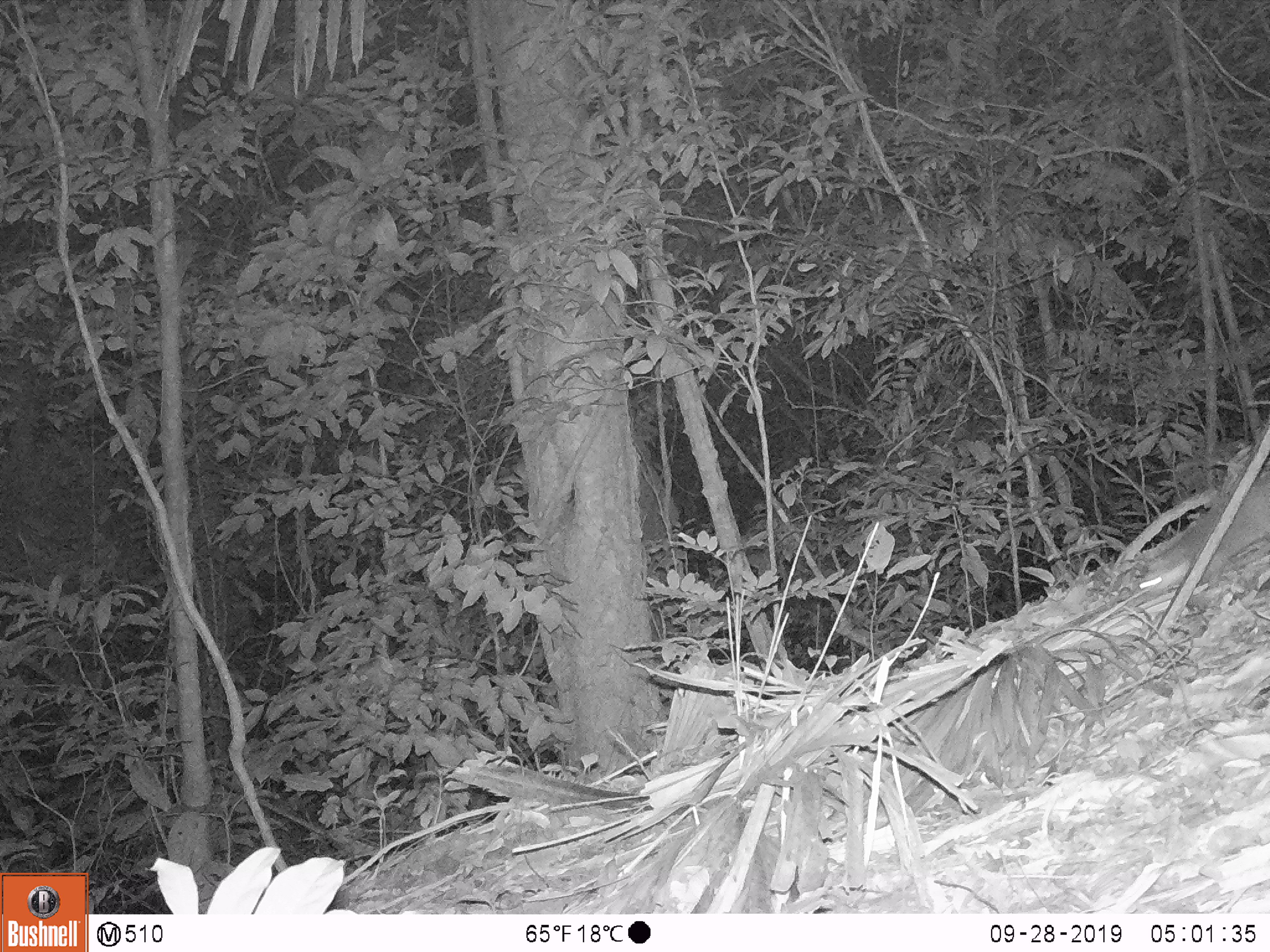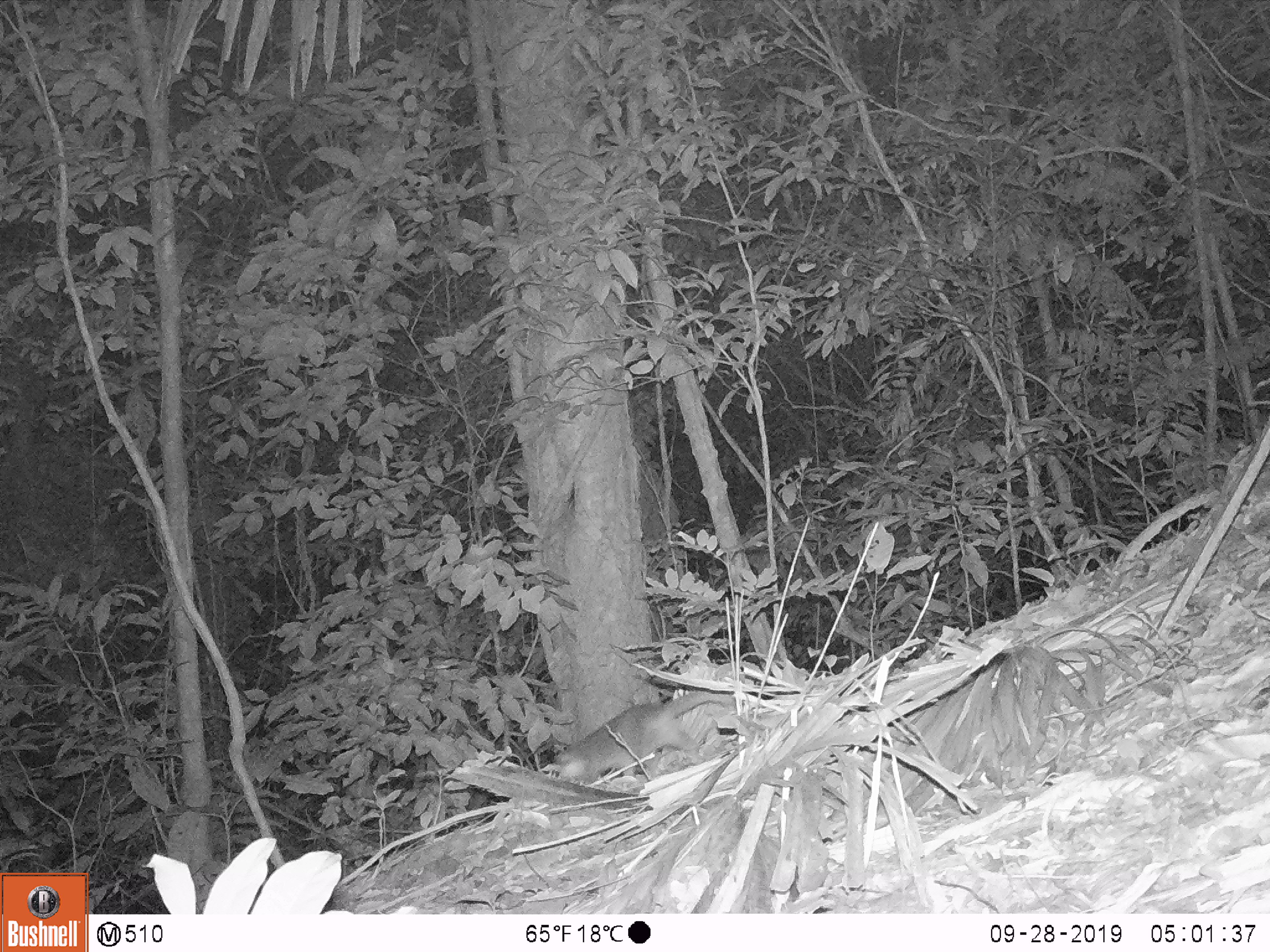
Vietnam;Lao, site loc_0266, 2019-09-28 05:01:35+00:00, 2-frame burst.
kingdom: Animalia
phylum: Chordata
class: Mammalia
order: Carnivora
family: Mustelidae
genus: Melogale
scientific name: Melogale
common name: ferret badger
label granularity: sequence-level